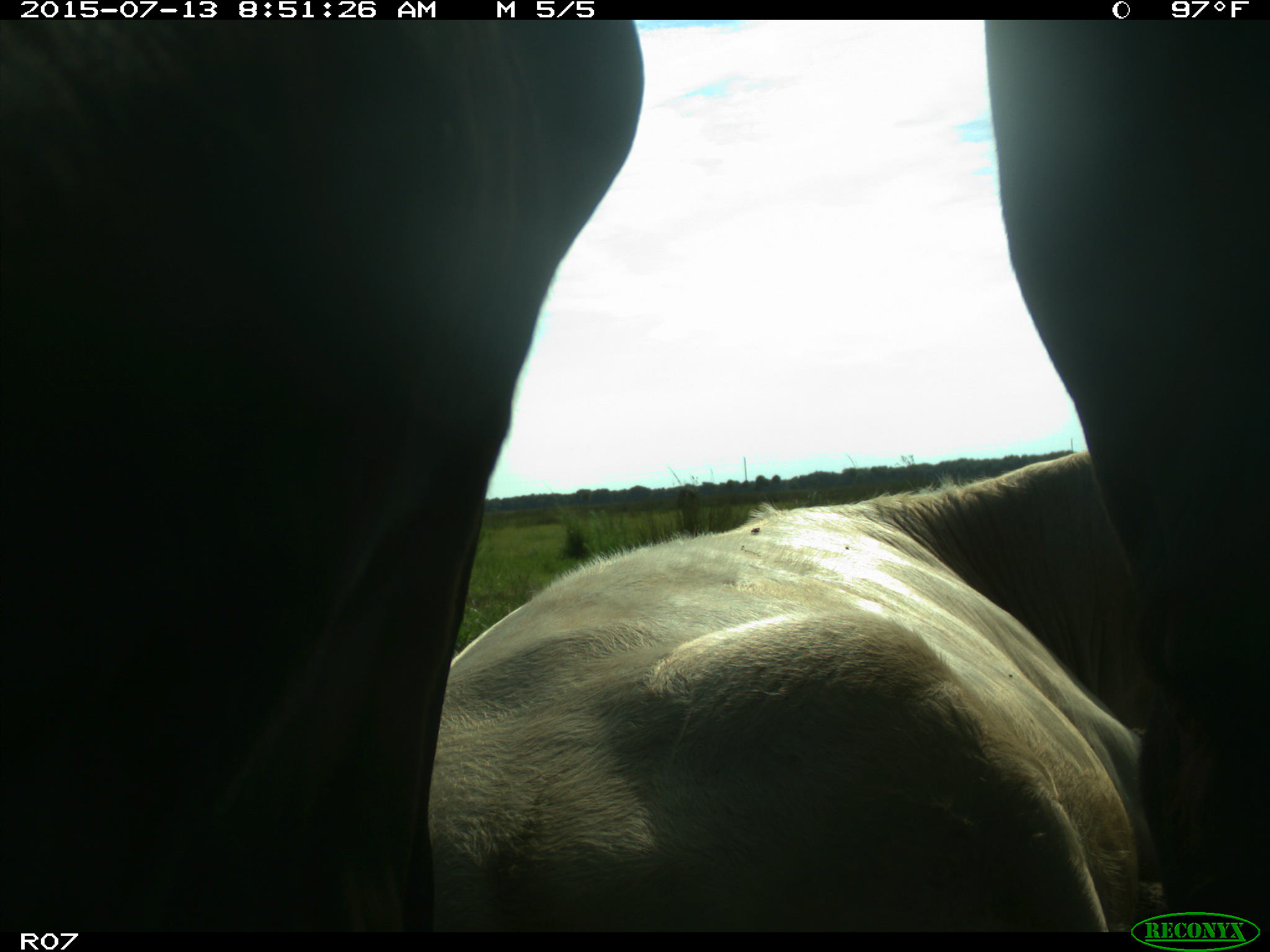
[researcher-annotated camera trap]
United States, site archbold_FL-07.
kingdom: Animalia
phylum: Chordata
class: Mammalia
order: Artiodactyla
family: Bovidae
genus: Bos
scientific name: Bos taurus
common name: domestic cow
Bos taurus (domestic cow).